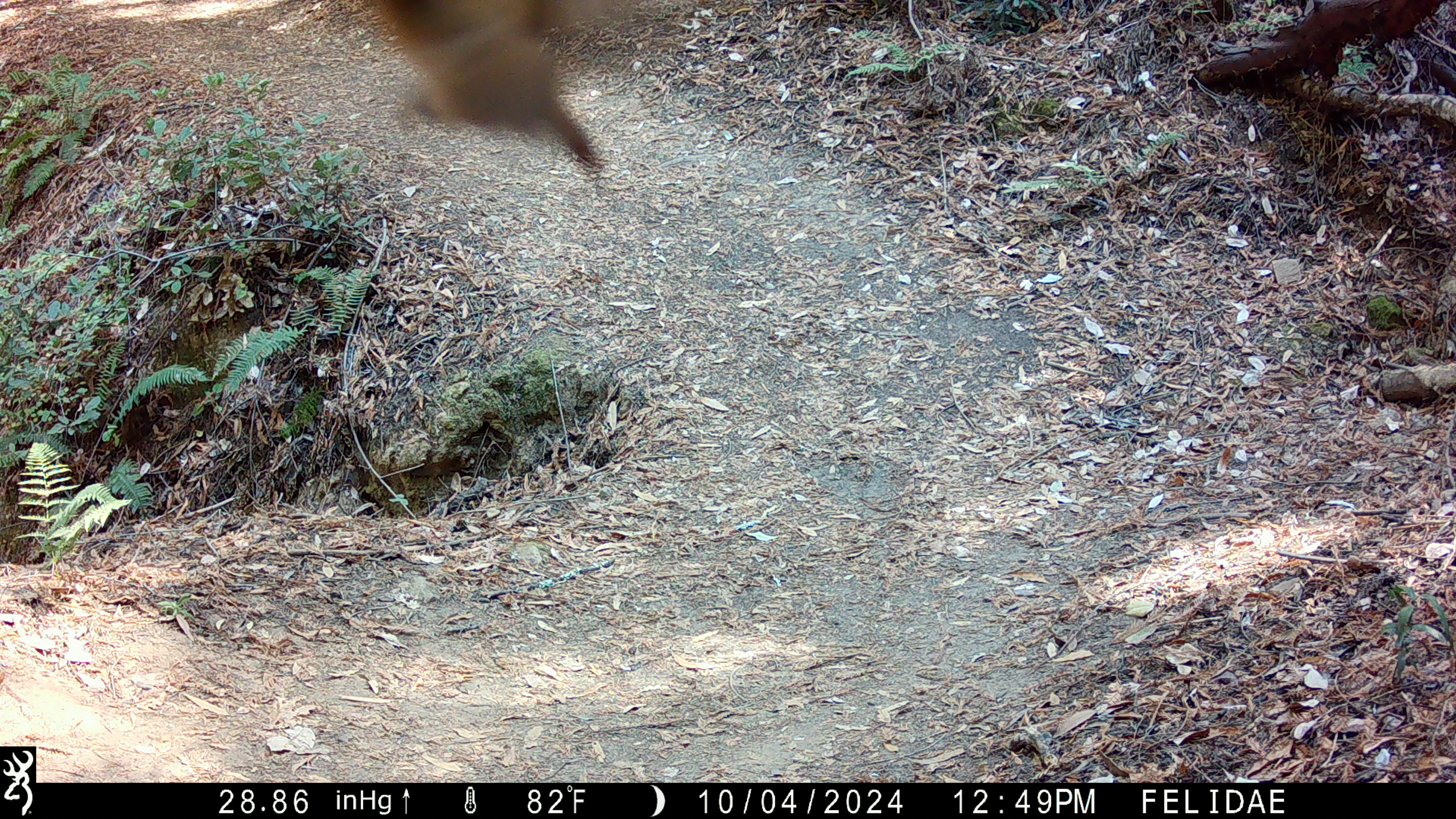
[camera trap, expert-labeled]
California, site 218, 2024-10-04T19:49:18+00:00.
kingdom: Animalia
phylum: Chordata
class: Aves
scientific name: Aves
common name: bird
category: unknown bird